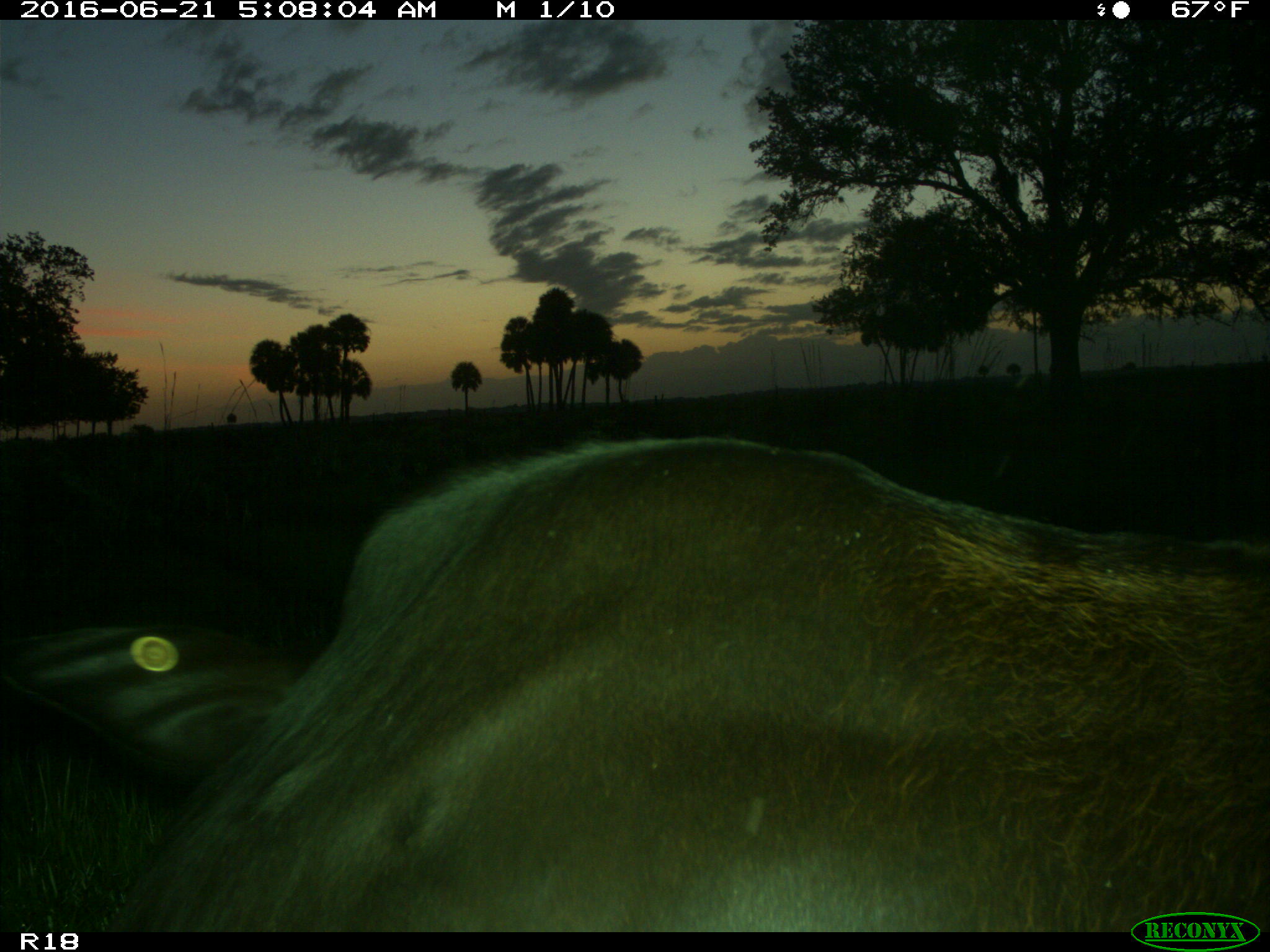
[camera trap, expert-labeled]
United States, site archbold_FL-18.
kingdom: Animalia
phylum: Chordata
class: Mammalia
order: Artiodactyla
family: Bovidae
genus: Bos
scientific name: Bos taurus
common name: domestic cow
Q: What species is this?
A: Bos taurus (domestic cow).